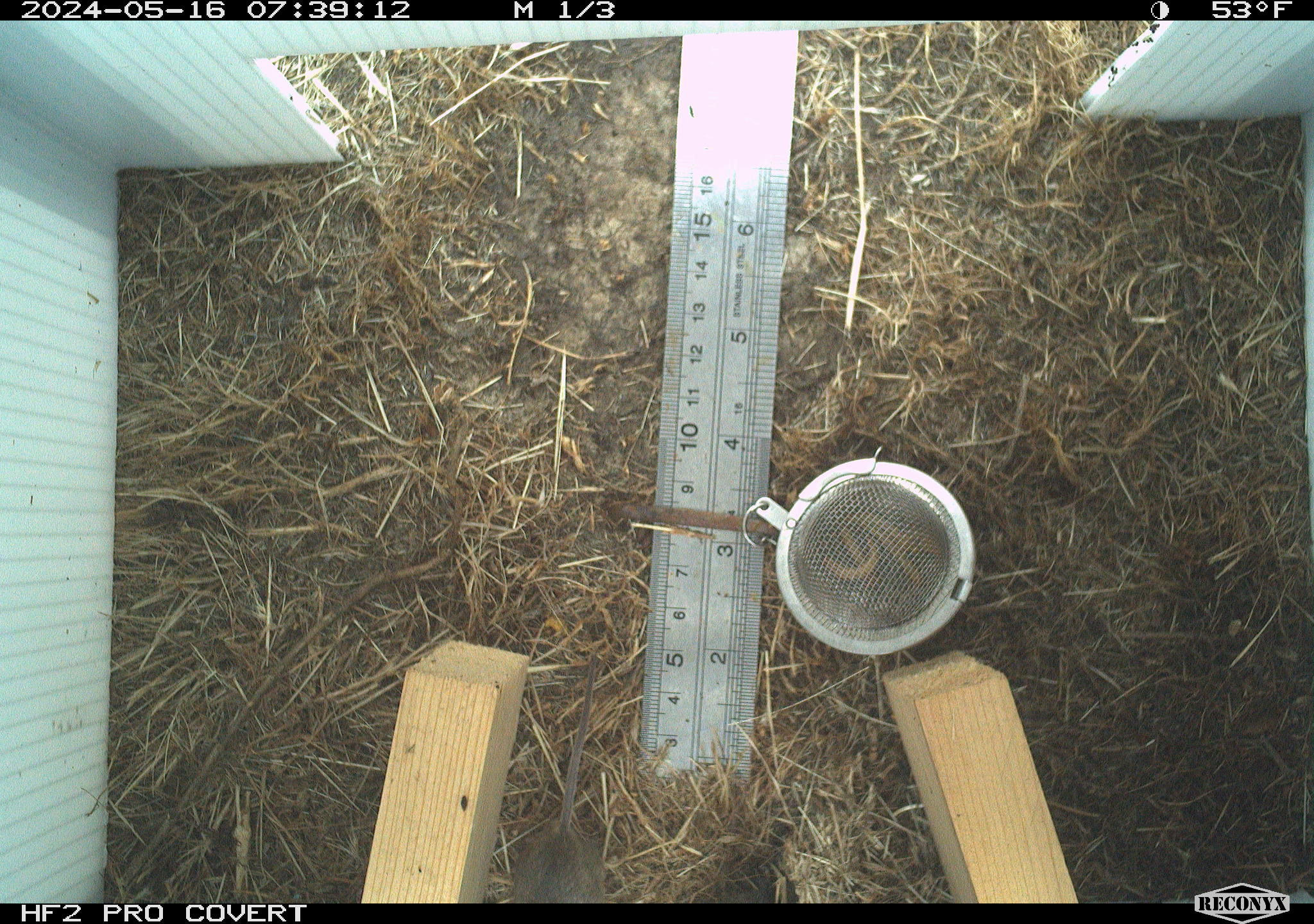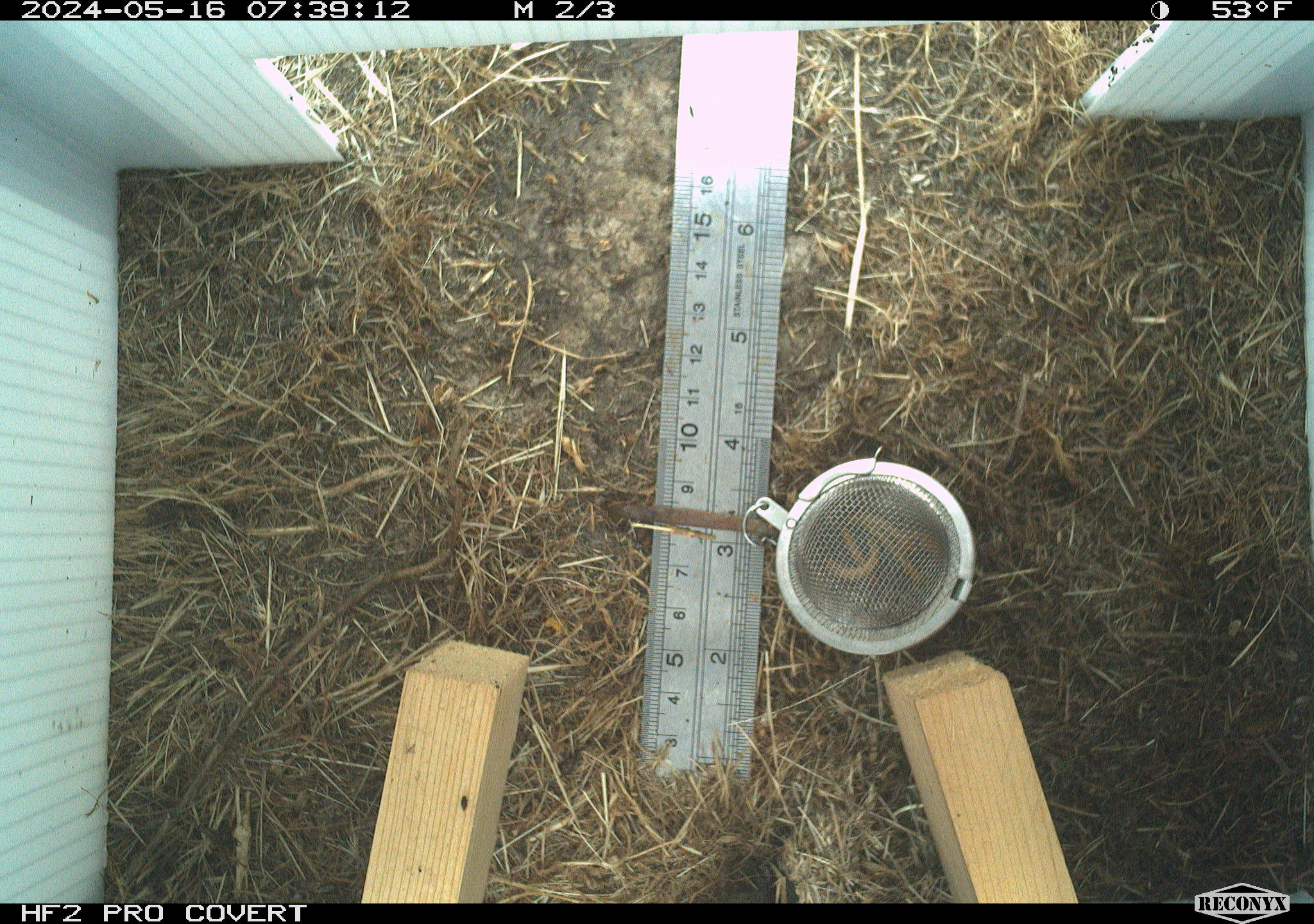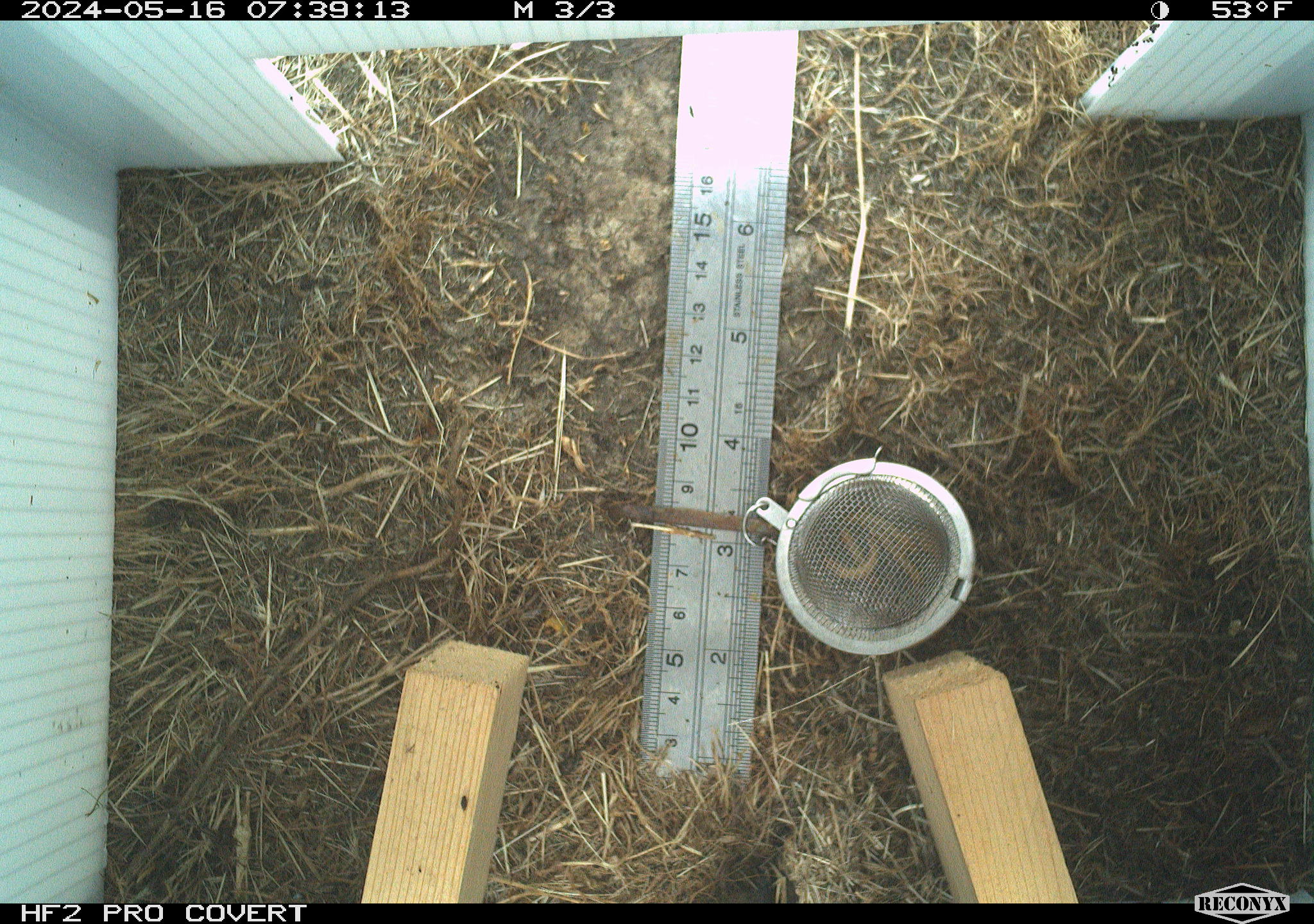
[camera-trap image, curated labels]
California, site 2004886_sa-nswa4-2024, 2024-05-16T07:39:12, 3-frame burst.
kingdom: Animalia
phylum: Chordata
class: Mammalia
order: Rodentia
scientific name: Rodentia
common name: rodent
Rodent (Rodentia).